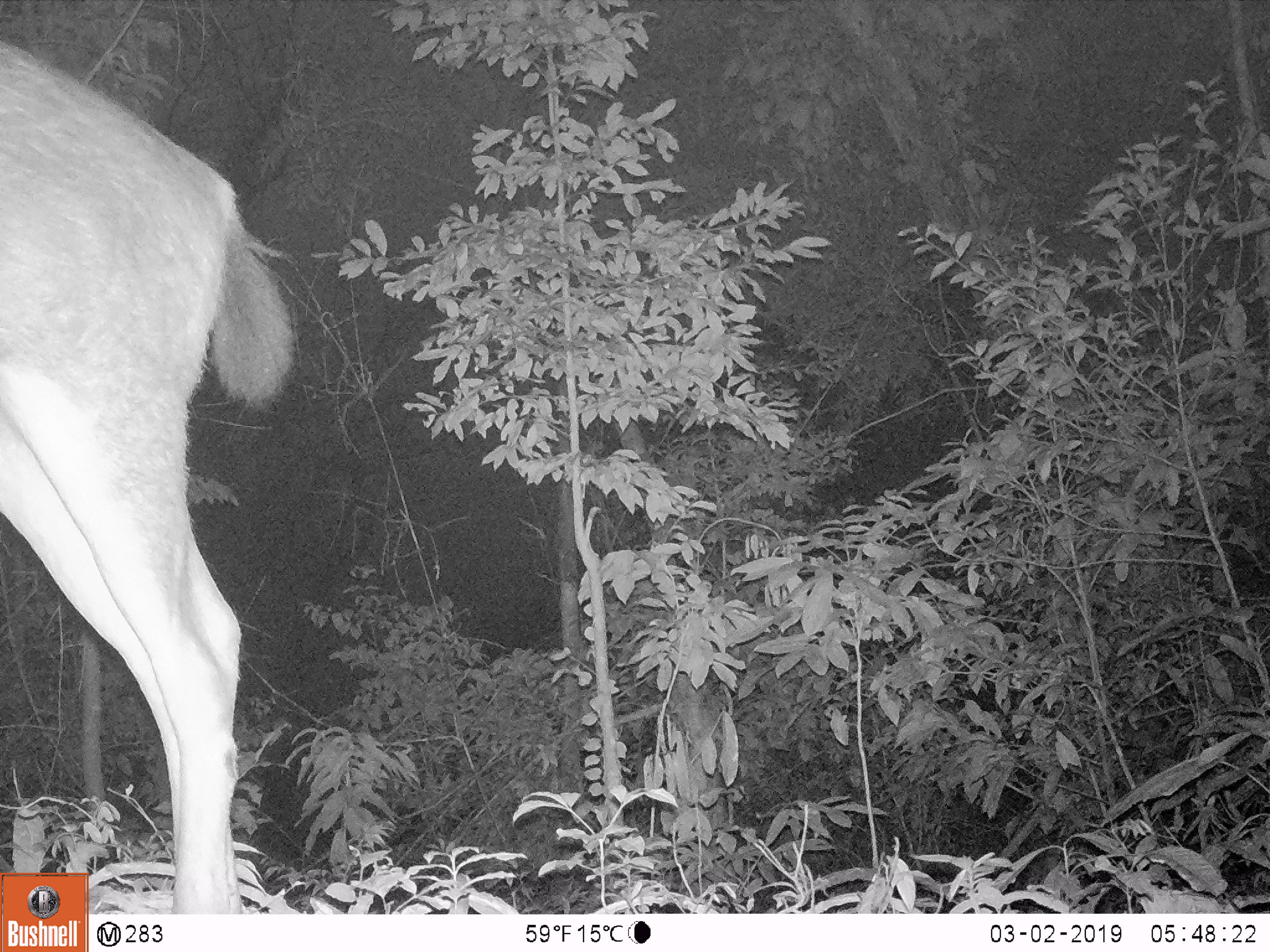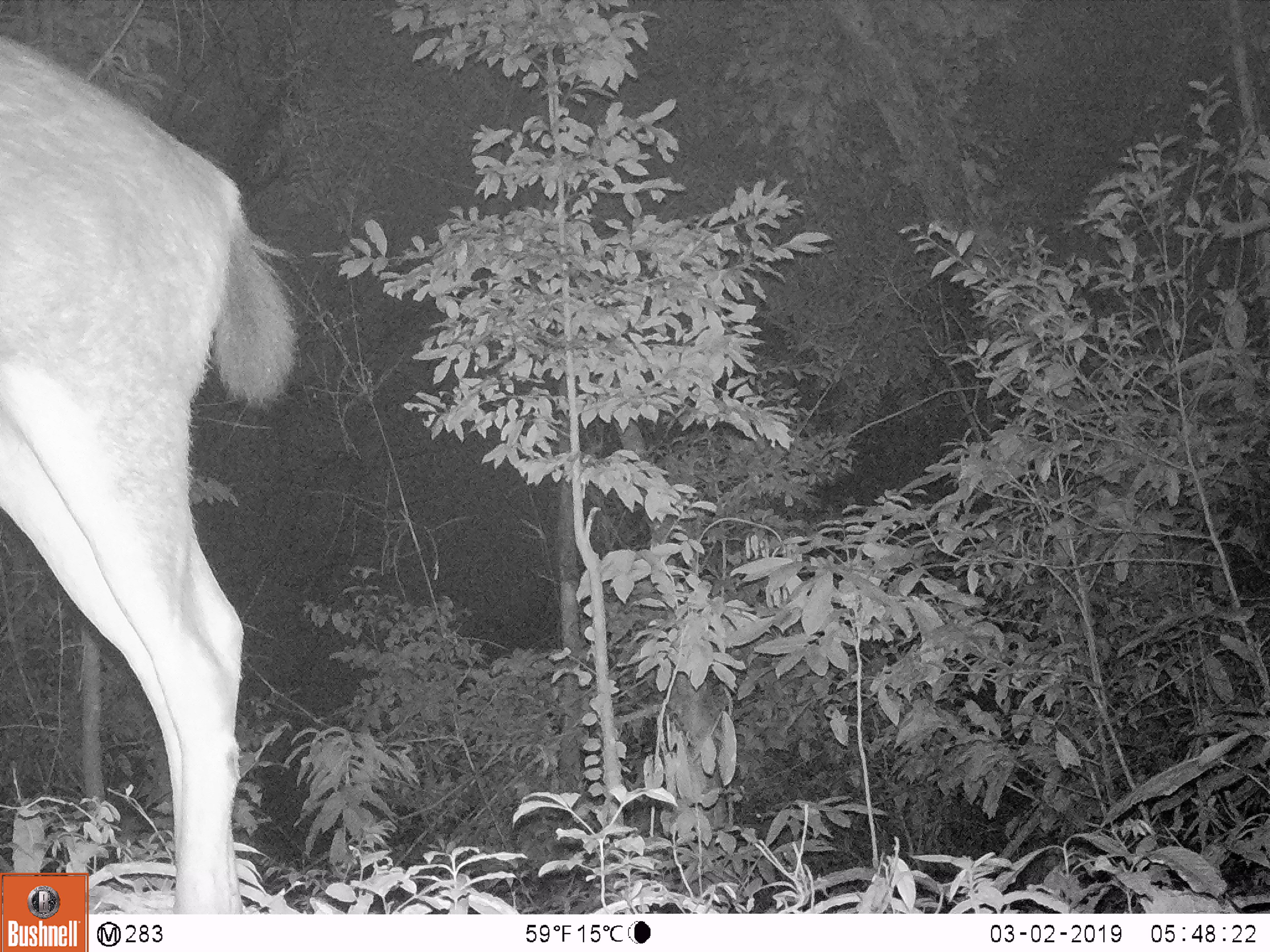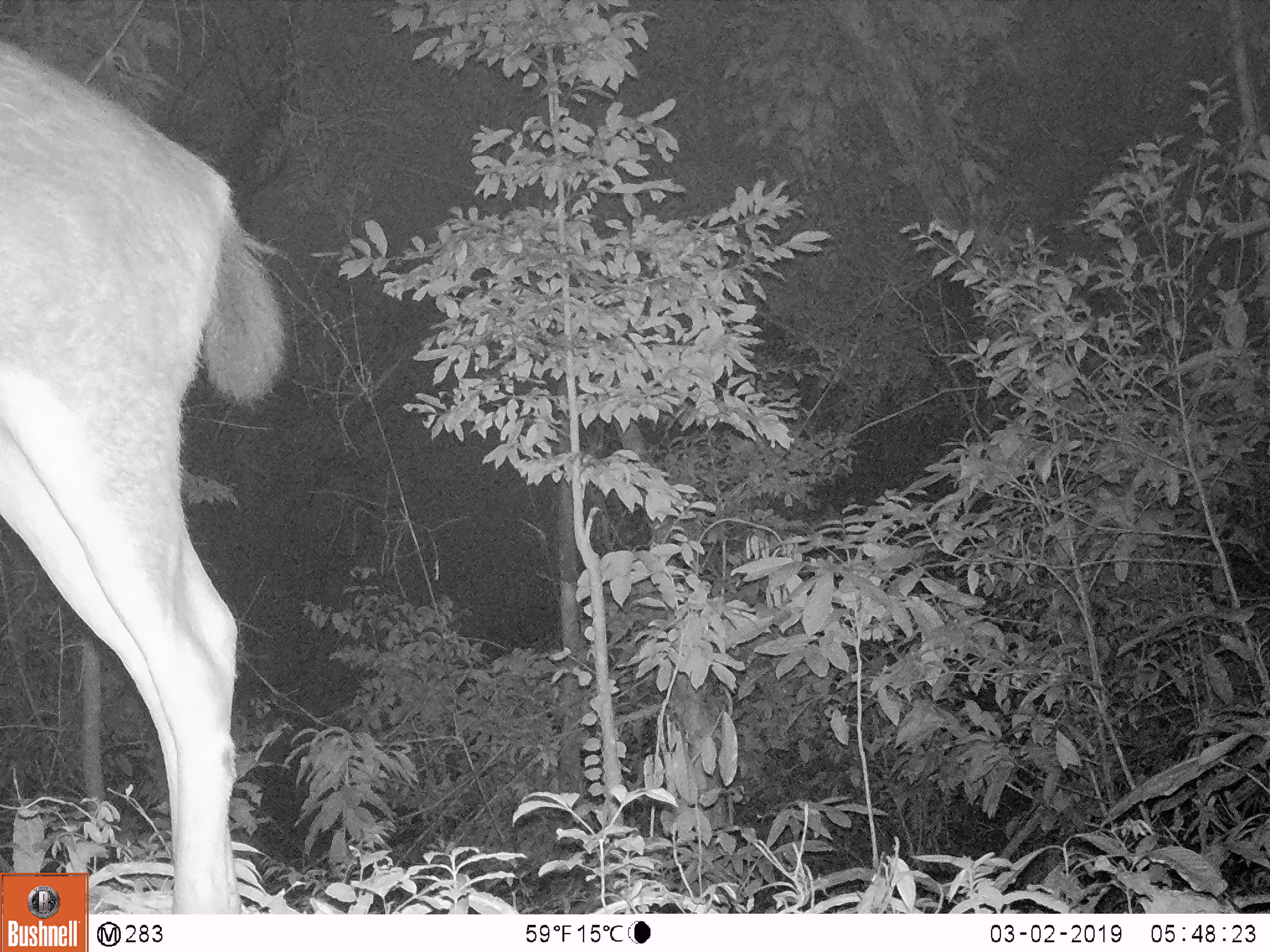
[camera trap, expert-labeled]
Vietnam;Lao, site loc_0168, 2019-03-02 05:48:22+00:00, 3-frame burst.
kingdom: Animalia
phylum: Chordata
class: Mammalia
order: Artiodactyla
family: Cervidae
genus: Rusa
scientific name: Rusa unicolor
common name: sambar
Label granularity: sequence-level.